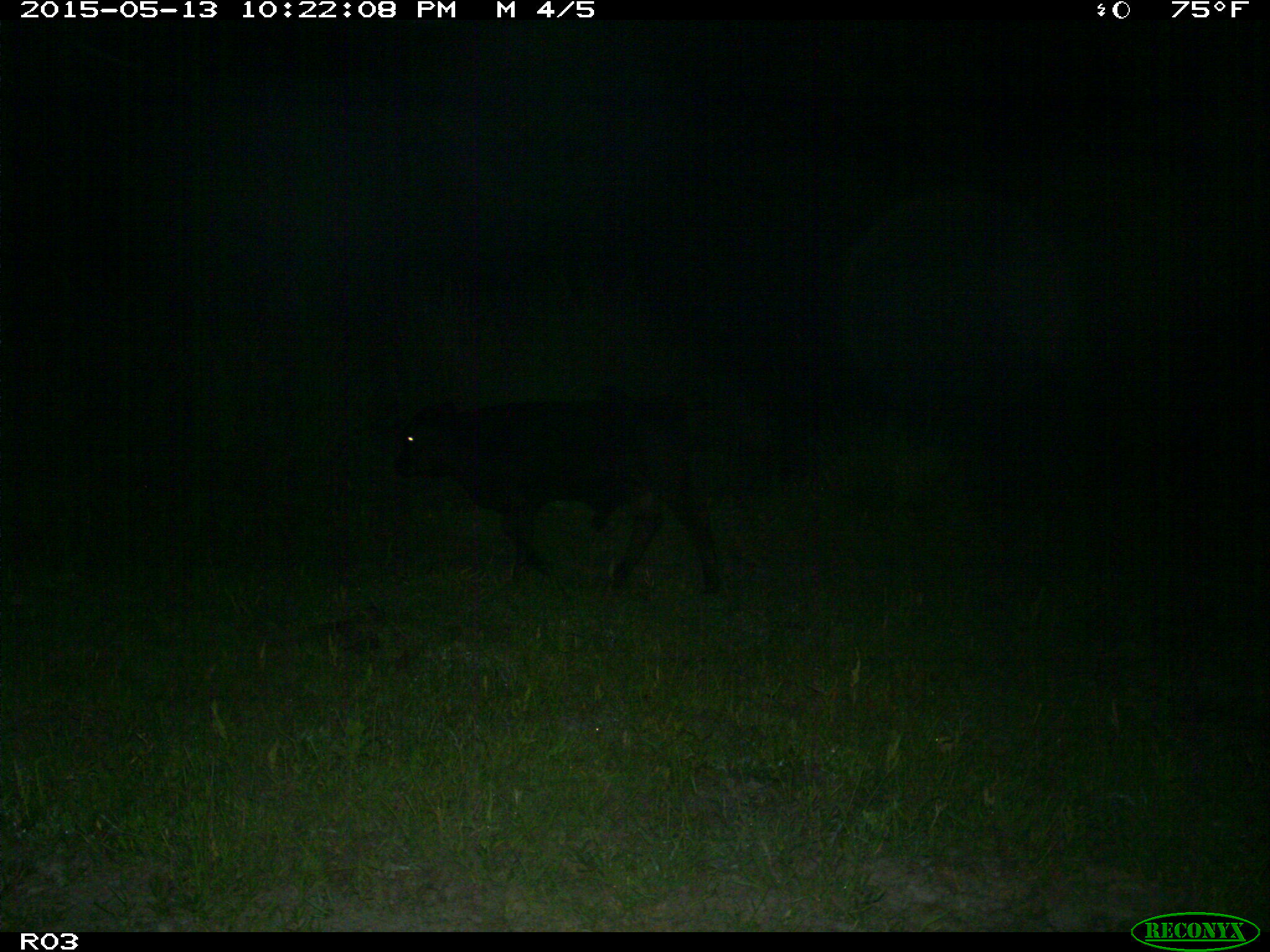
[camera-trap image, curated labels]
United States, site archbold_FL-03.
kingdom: Animalia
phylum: Chordata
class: Mammalia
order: Artiodactyla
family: Bovidae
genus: Bos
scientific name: Bos taurus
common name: domestic cow